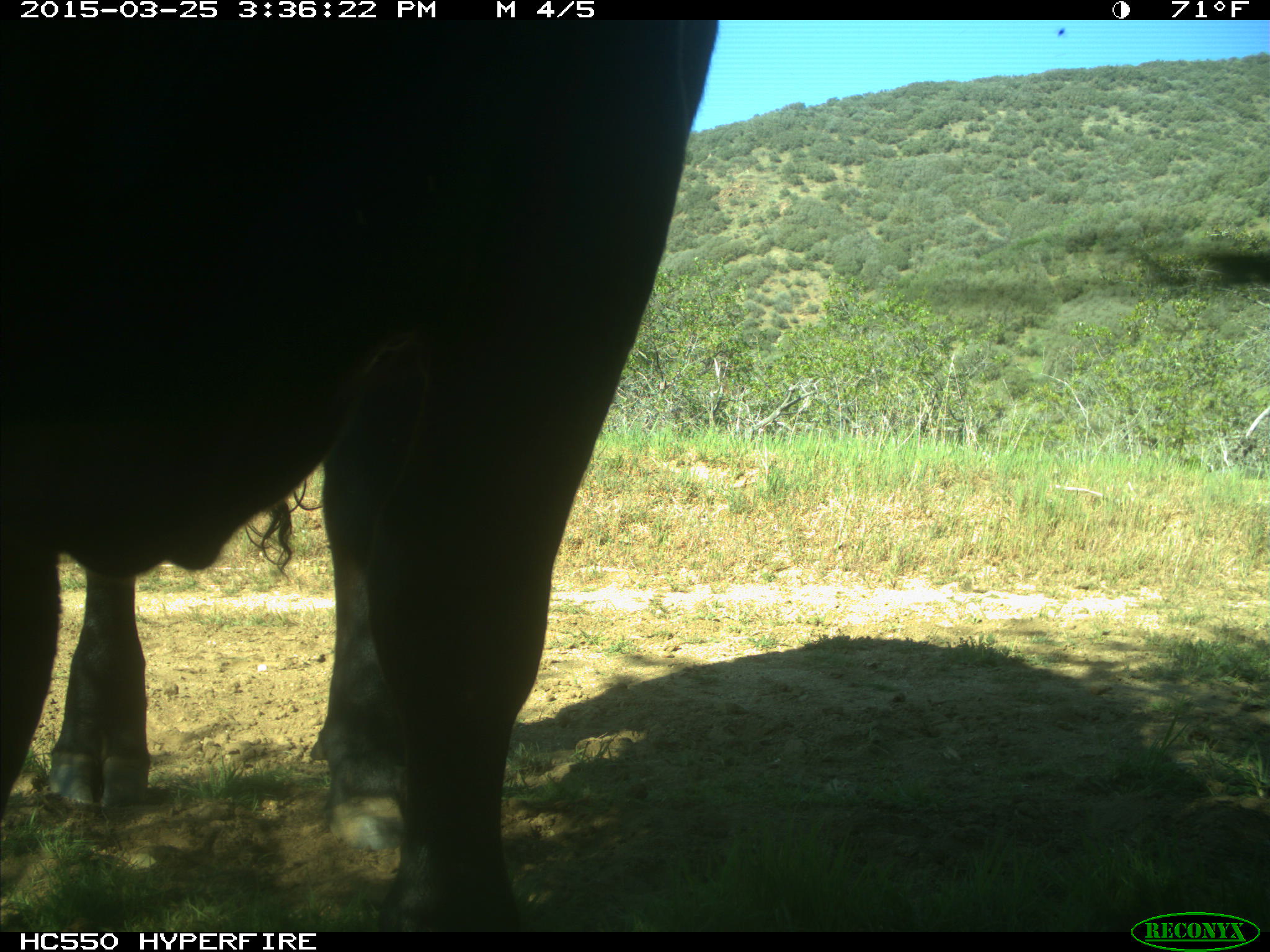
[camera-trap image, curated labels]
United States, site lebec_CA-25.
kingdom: Animalia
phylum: Chordata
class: Mammalia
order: Artiodactyla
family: Bovidae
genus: Bos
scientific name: Bos taurus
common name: domestic cow